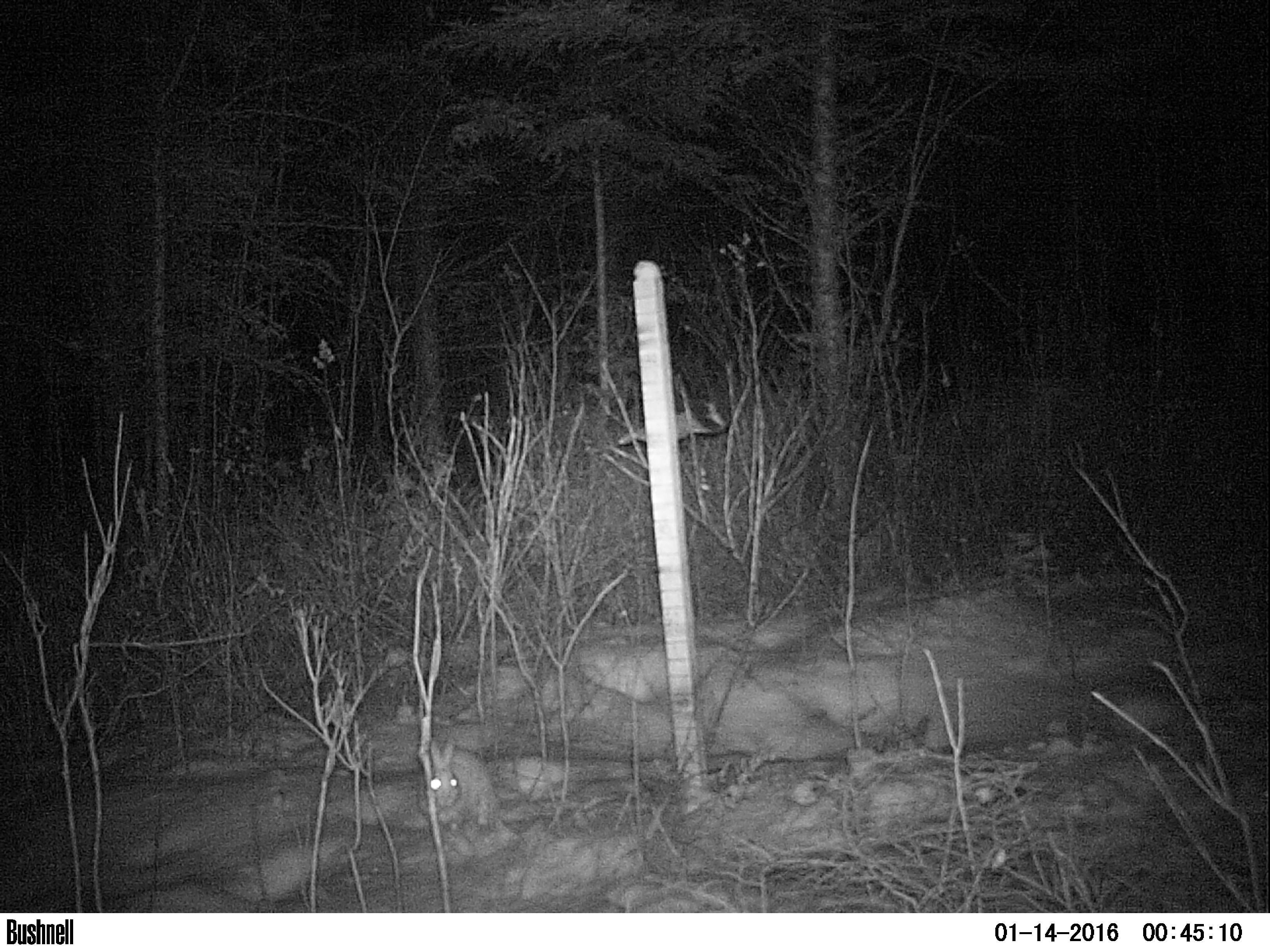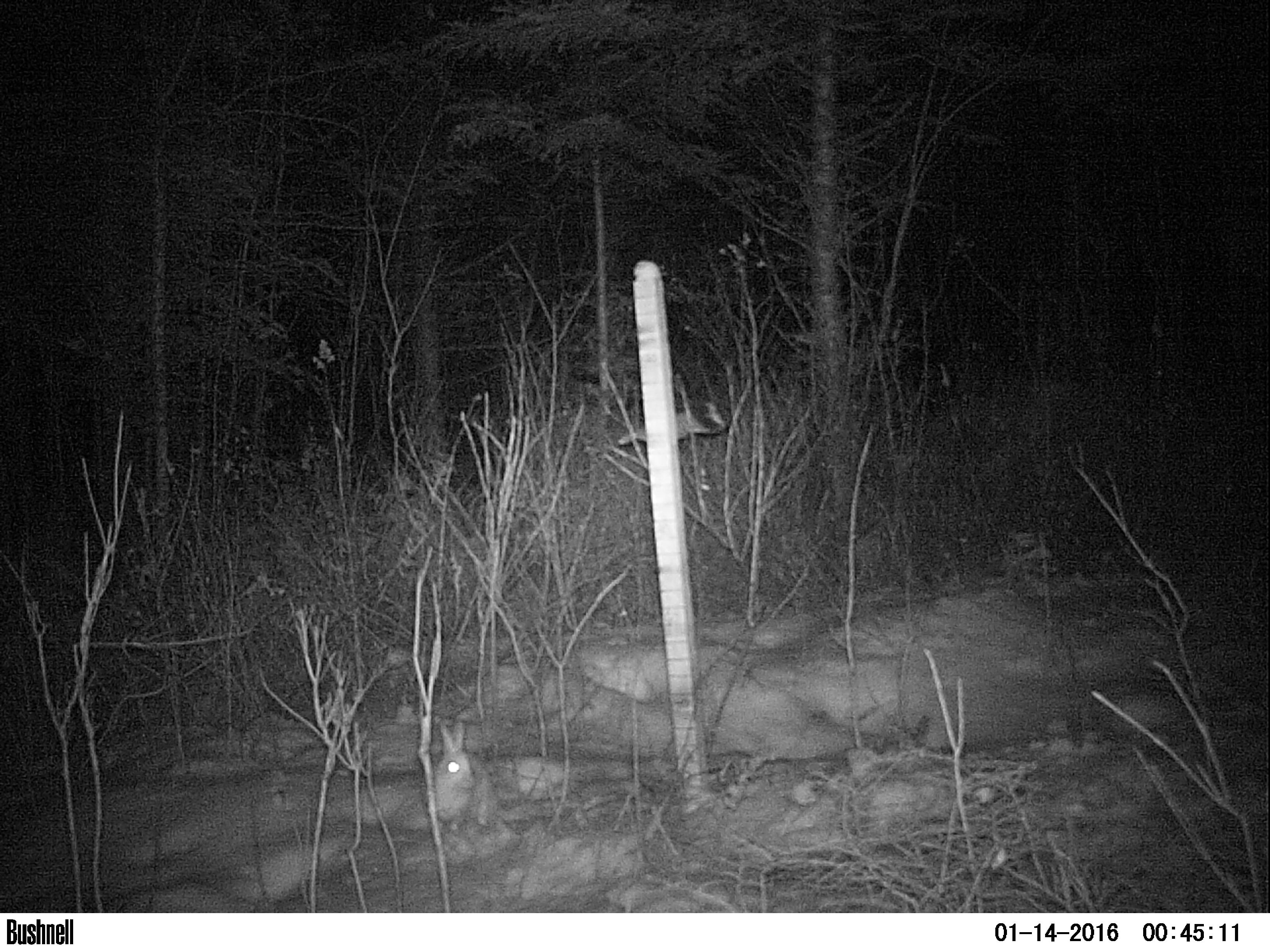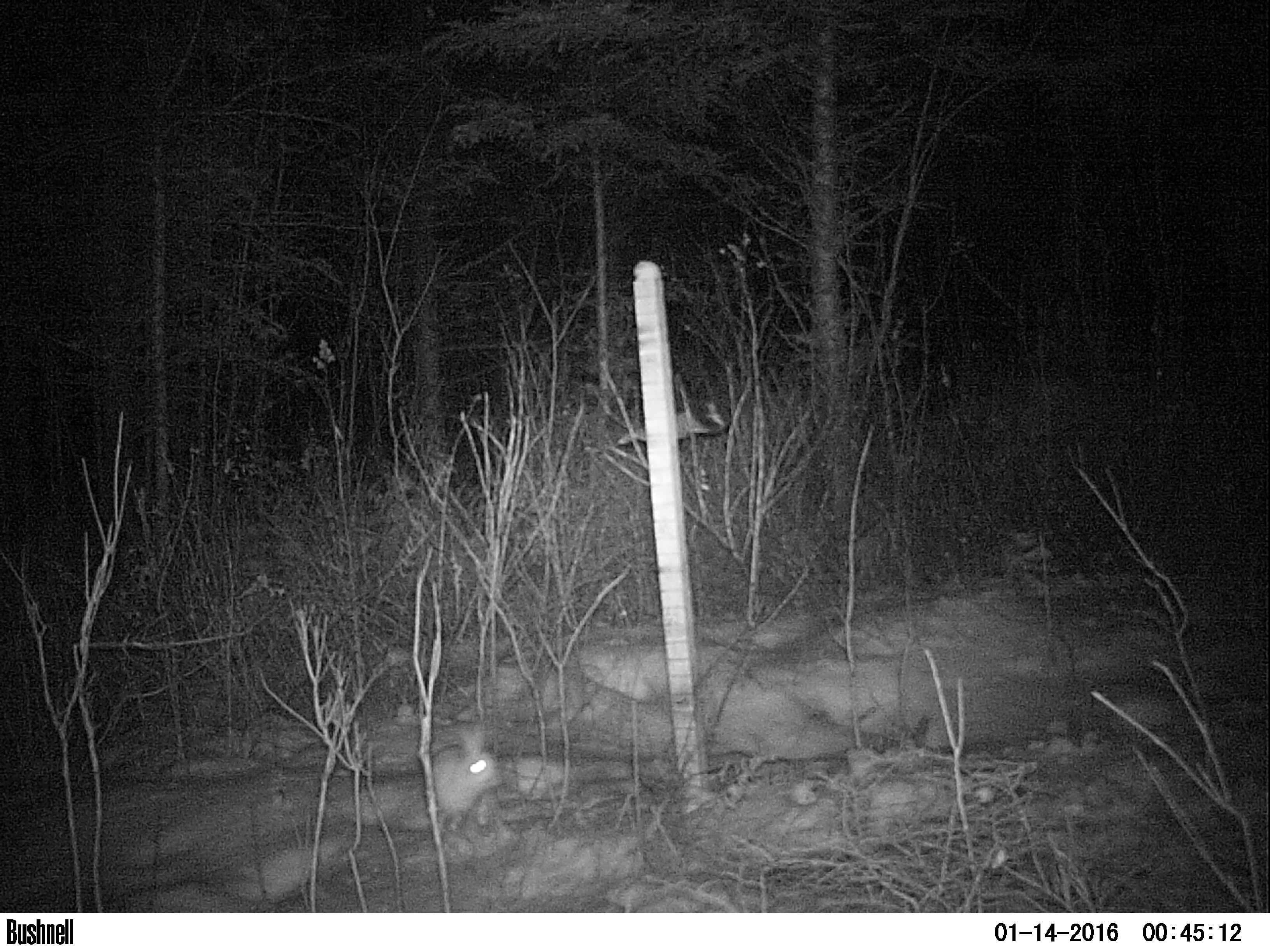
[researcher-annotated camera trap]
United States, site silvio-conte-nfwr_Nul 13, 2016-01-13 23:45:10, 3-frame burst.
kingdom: Animalia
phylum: Chordata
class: Mammalia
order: Lagomorpha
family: Leporidae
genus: Lepus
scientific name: Lepus americanus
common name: snowshoe hare